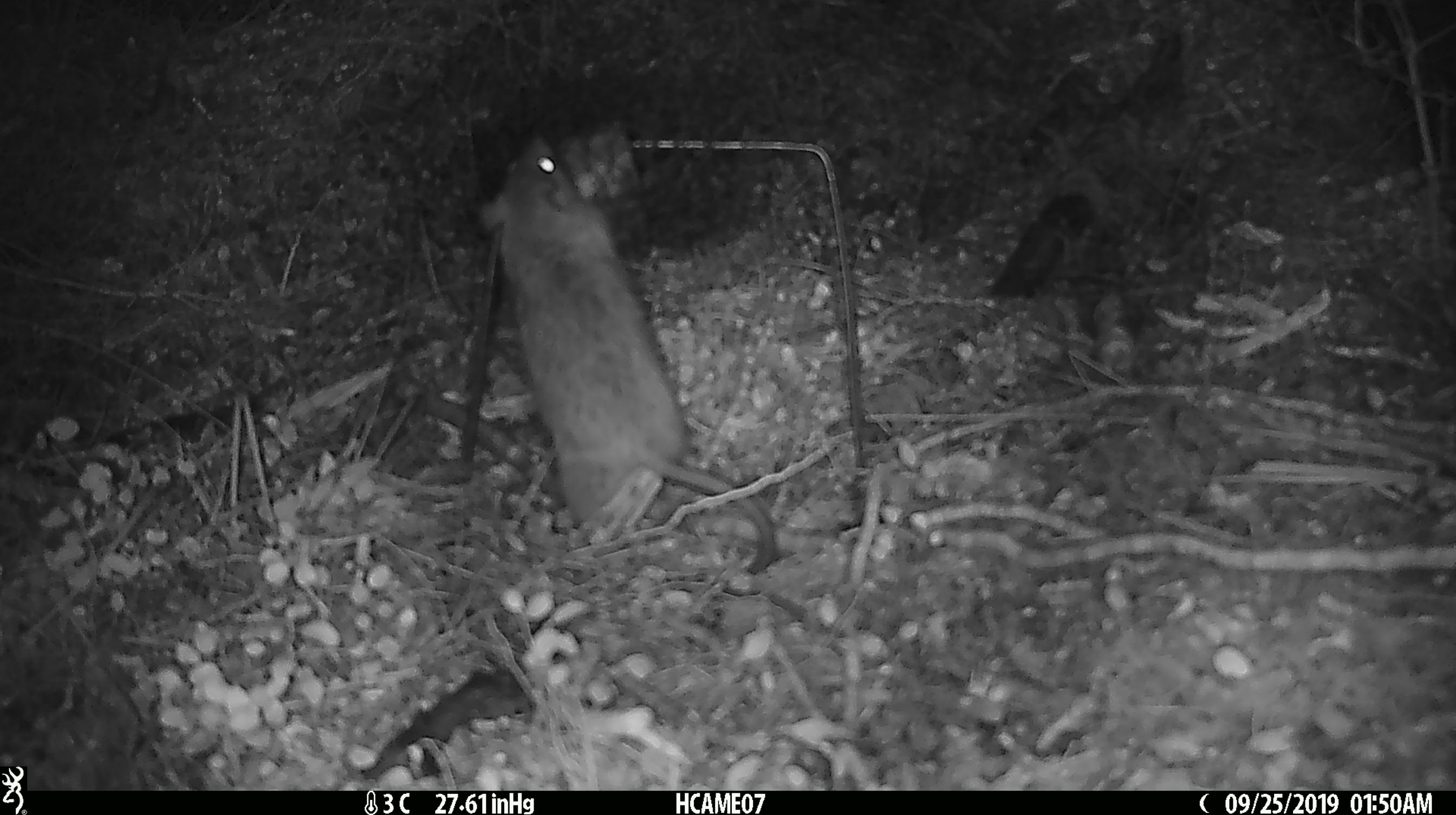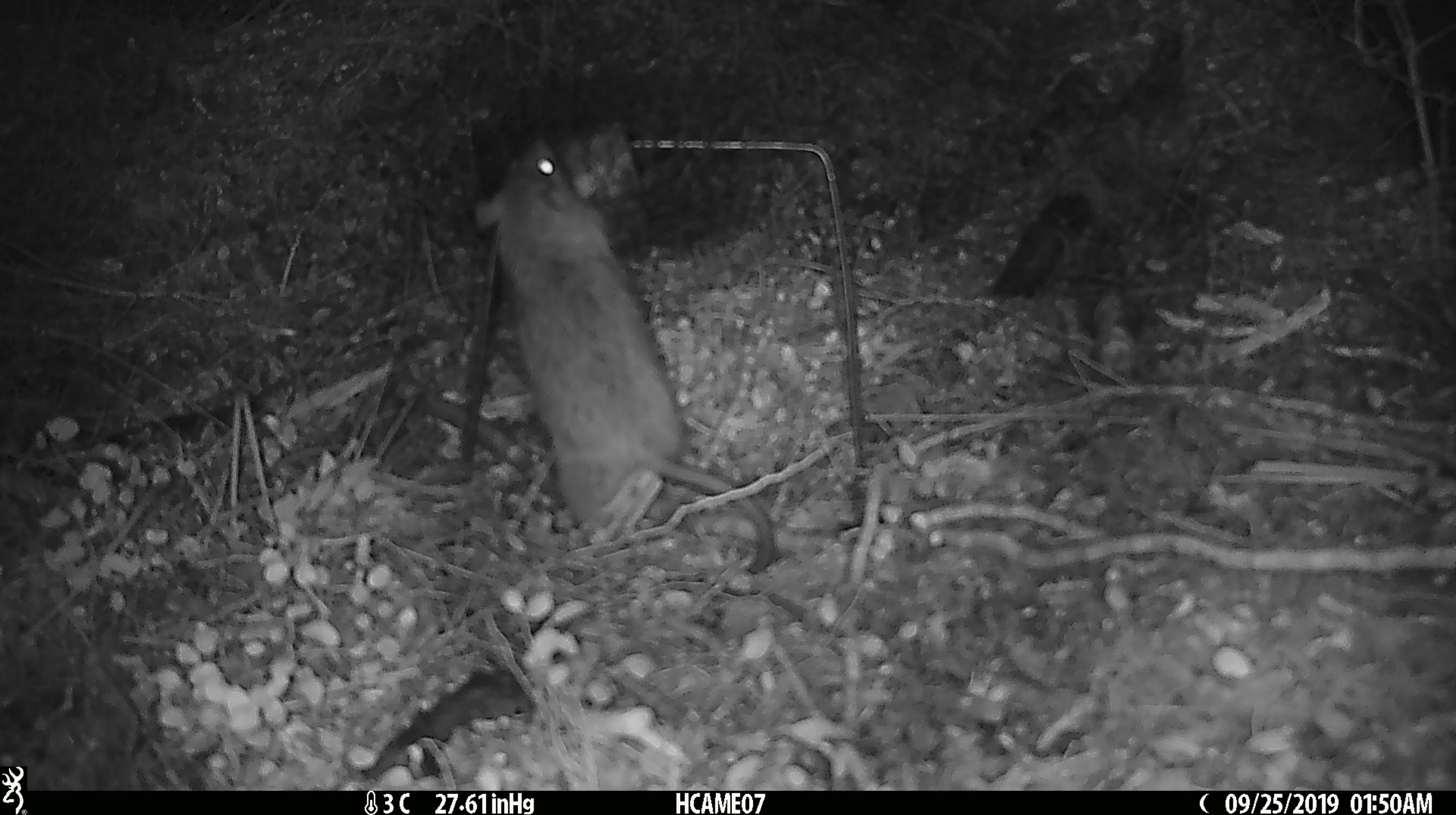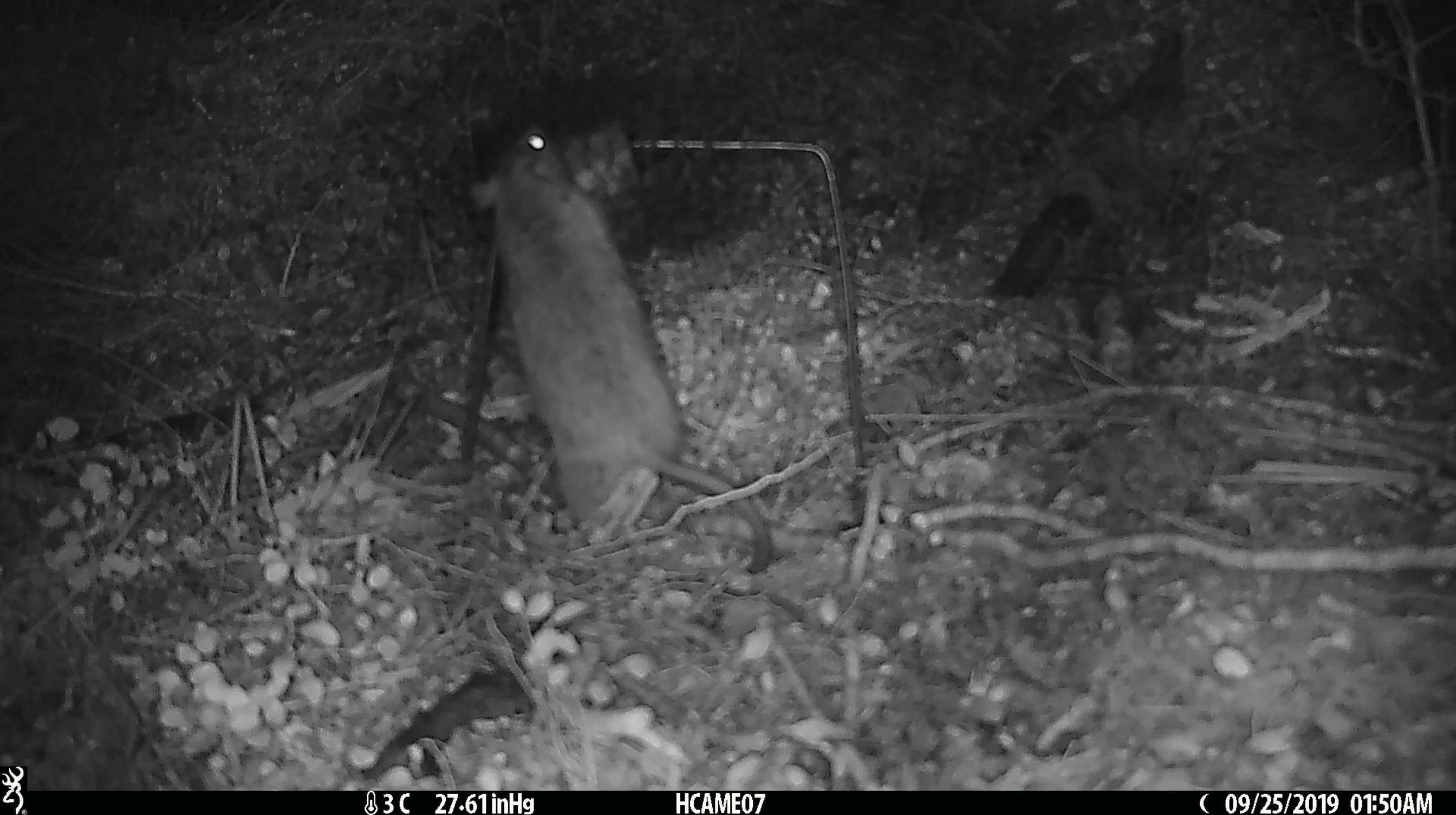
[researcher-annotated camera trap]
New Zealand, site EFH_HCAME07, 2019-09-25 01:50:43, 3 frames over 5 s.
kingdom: Animalia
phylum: Chordata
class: Mammalia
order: Rodentia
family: Muridae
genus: Rattus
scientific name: Rattus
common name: rat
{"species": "rat (Rattus)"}